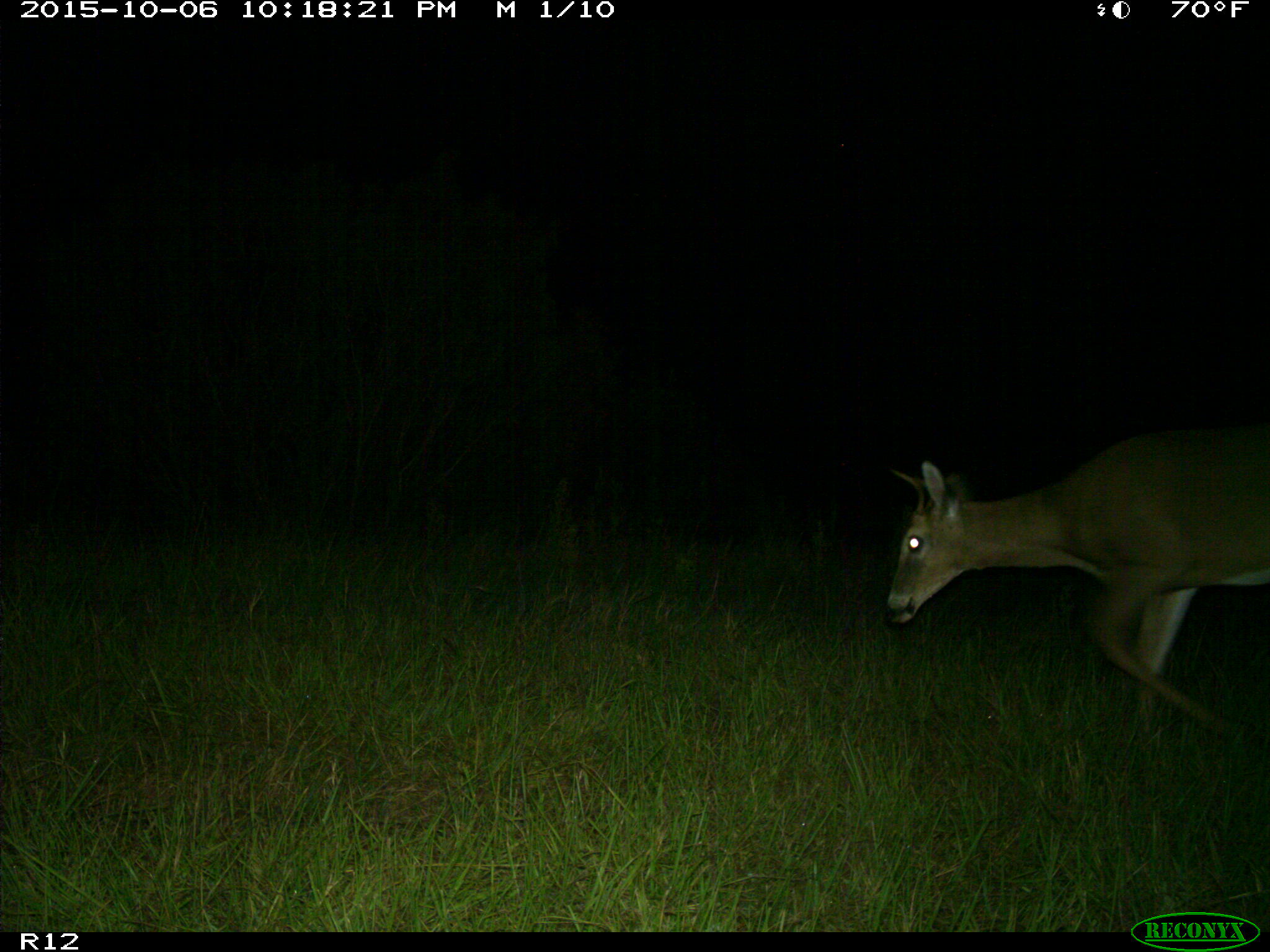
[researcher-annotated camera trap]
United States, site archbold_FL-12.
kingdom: Animalia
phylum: Chordata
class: Mammalia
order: Artiodactyla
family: Cervidae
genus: Odocoileus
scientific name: Odocoileus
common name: deer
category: unidentified deer